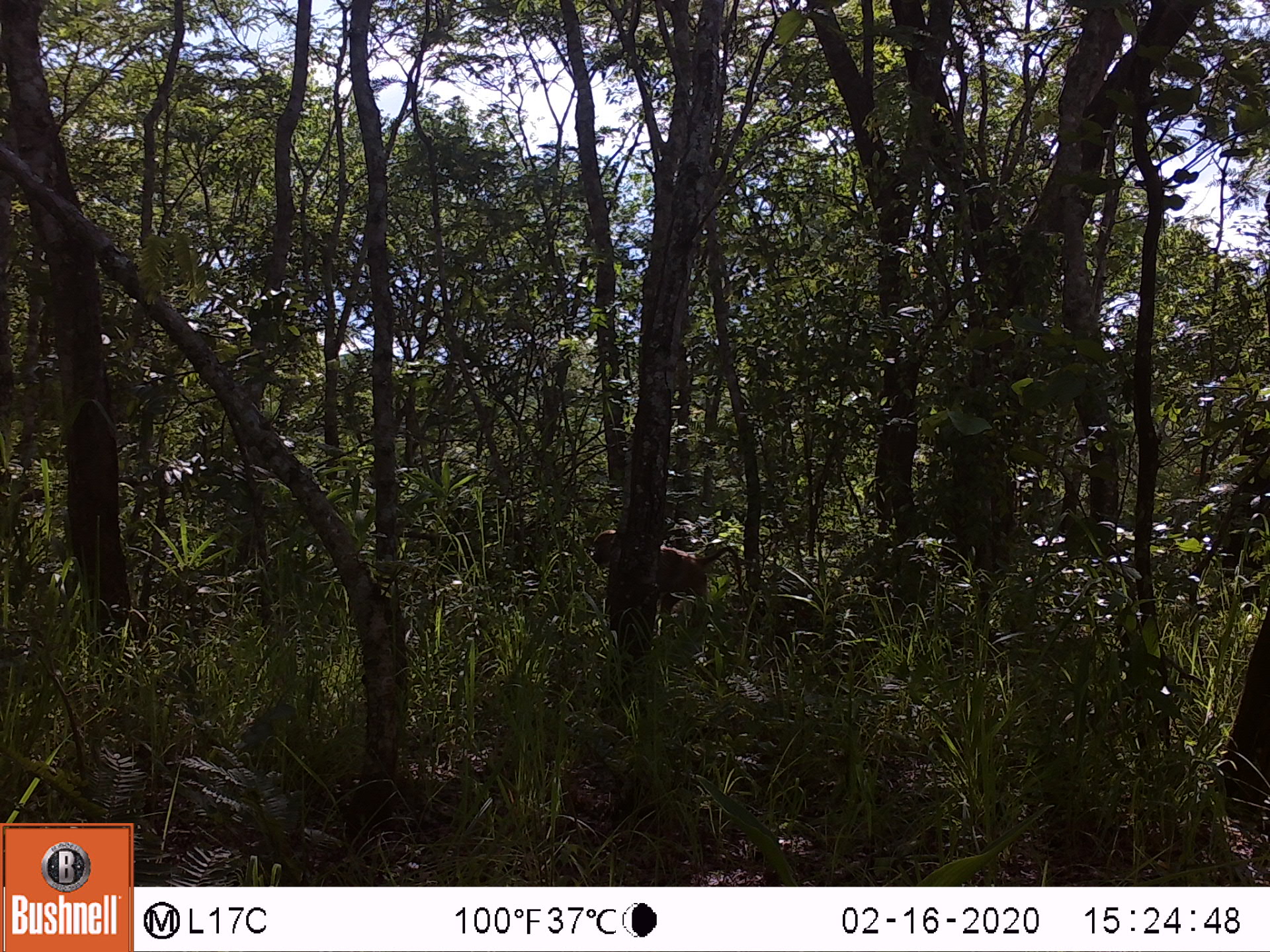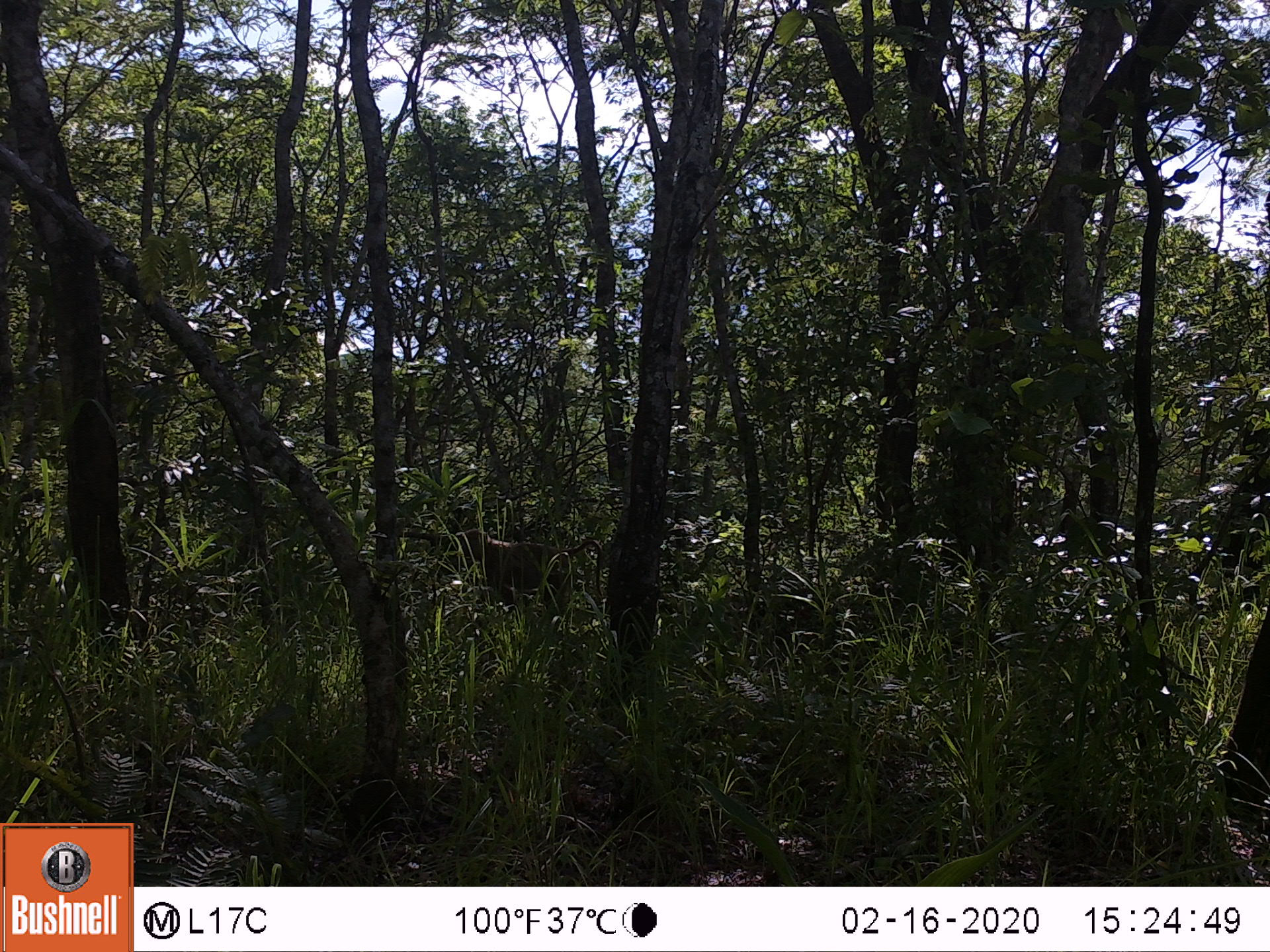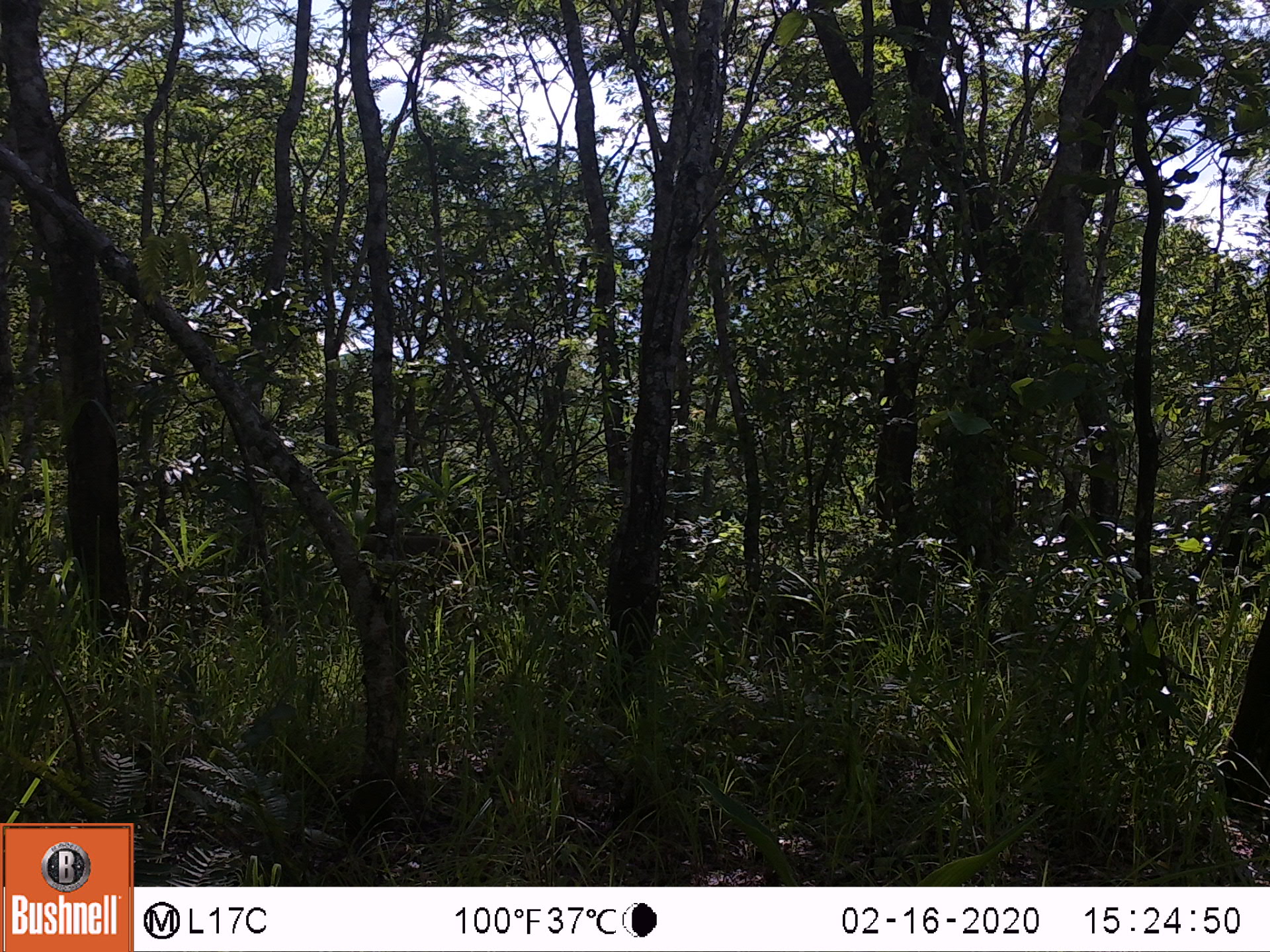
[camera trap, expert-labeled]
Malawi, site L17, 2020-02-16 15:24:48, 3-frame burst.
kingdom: Animalia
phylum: Chordata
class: Mammalia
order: Primates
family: Cercopithecidae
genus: Papio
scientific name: Papio cynocephalus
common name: yellow baboon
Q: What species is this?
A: Yellow baboon (Papio cynocephalus).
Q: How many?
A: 1.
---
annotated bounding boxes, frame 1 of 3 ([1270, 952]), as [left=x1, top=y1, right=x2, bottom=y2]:
yellow baboon: [left=587, top=527, right=749, bottom=618]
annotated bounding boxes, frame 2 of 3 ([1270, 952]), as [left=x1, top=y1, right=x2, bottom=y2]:
yellow baboon: [left=454, top=523, right=604, bottom=604]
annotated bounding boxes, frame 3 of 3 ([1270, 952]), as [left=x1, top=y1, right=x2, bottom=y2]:
yellow baboon: [left=358, top=526, right=538, bottom=586]